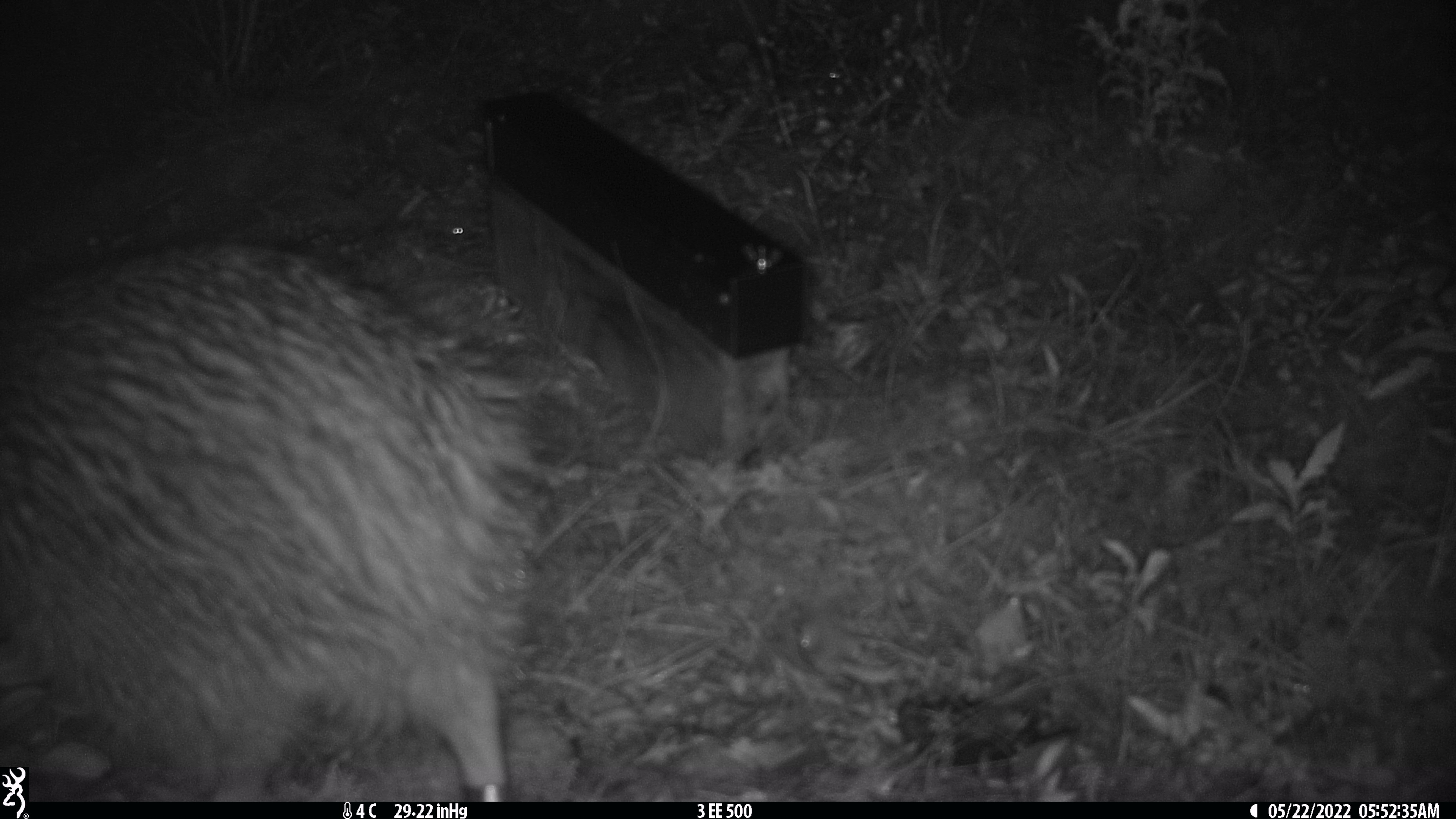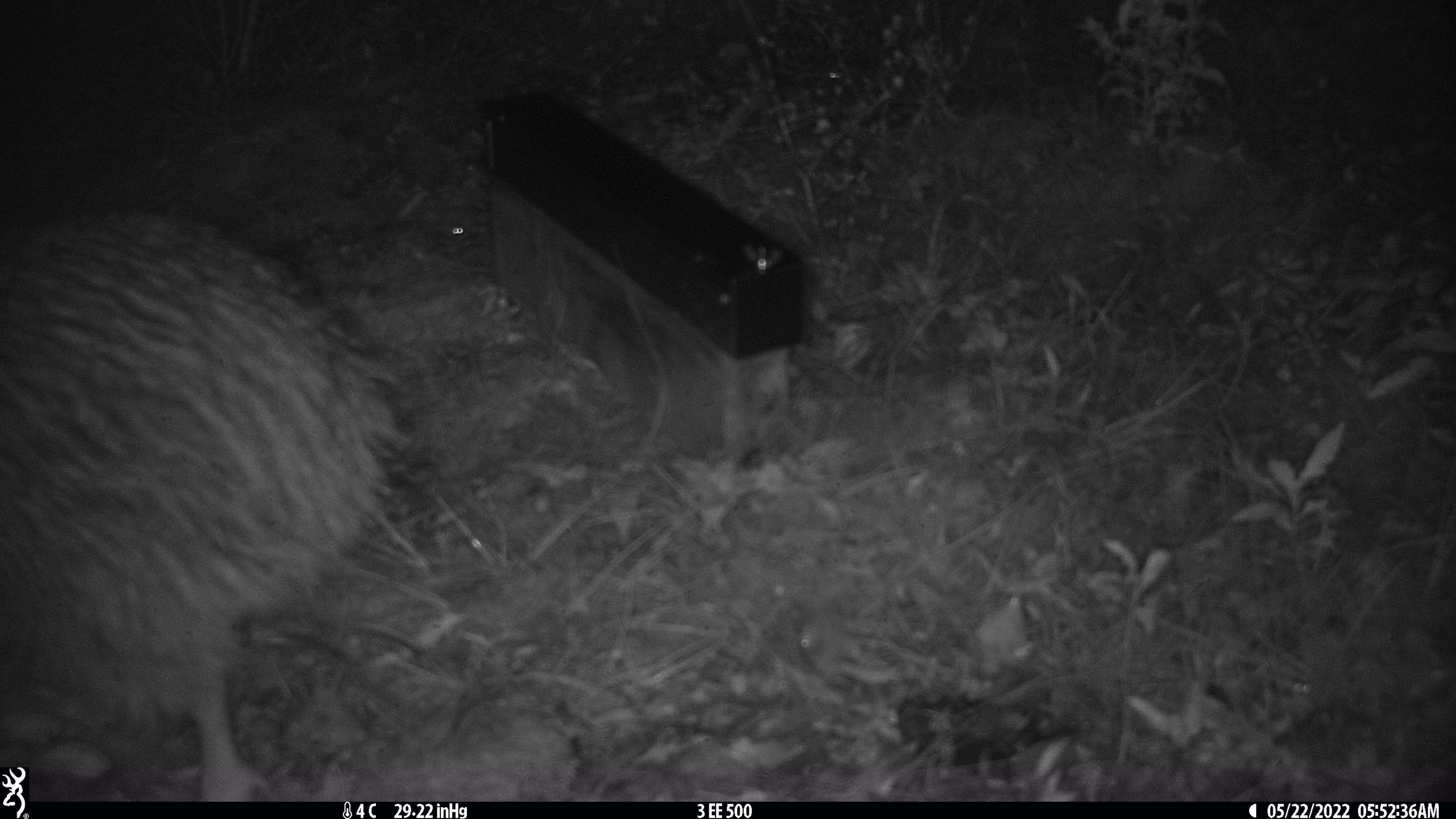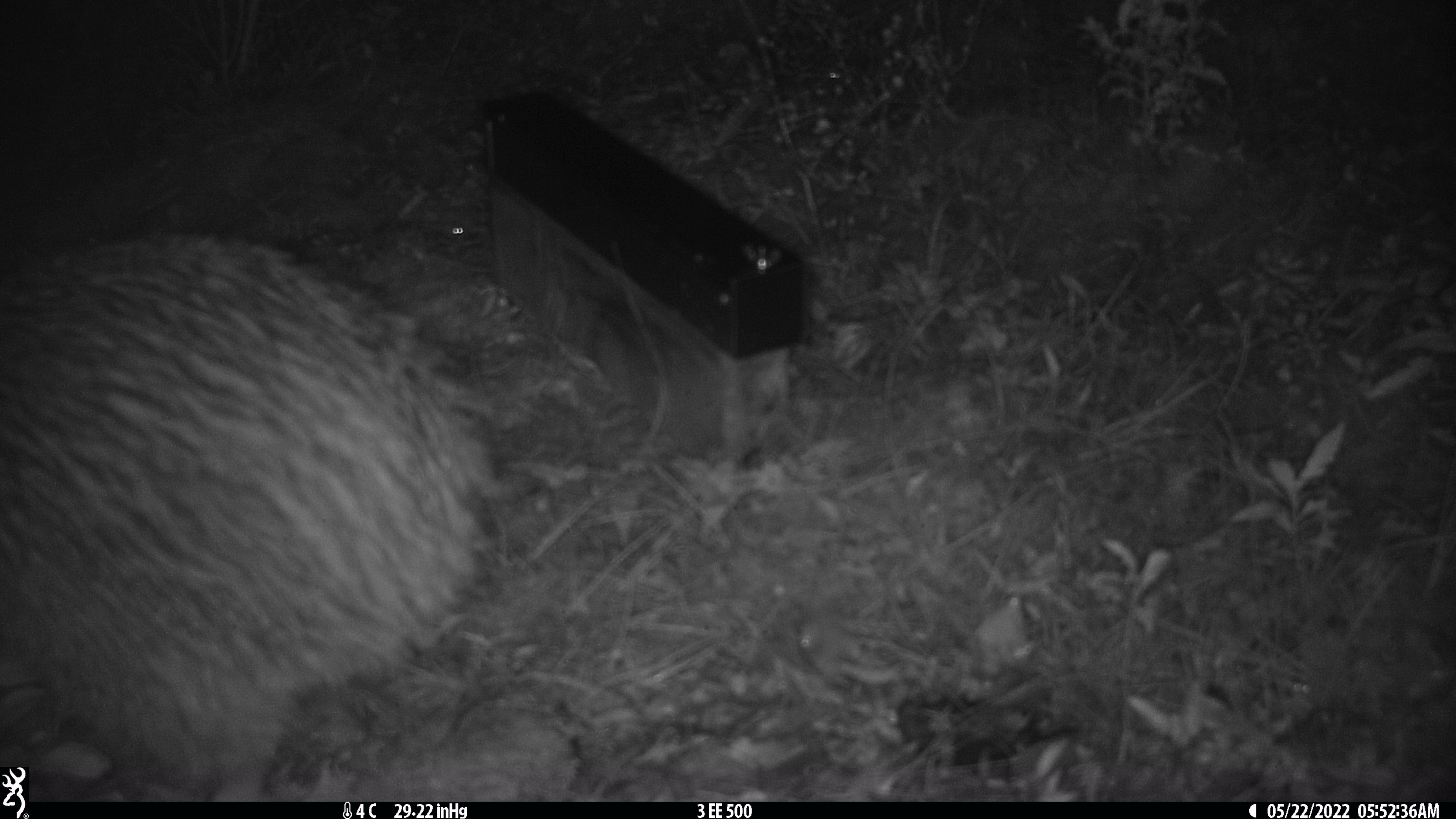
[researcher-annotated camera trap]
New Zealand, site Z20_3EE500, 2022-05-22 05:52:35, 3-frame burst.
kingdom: Animalia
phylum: Chordata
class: Aves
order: Apterygiformes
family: Apterygidae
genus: Apteryx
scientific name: Apteryx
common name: kiwi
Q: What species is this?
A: Kiwi (Apteryx).